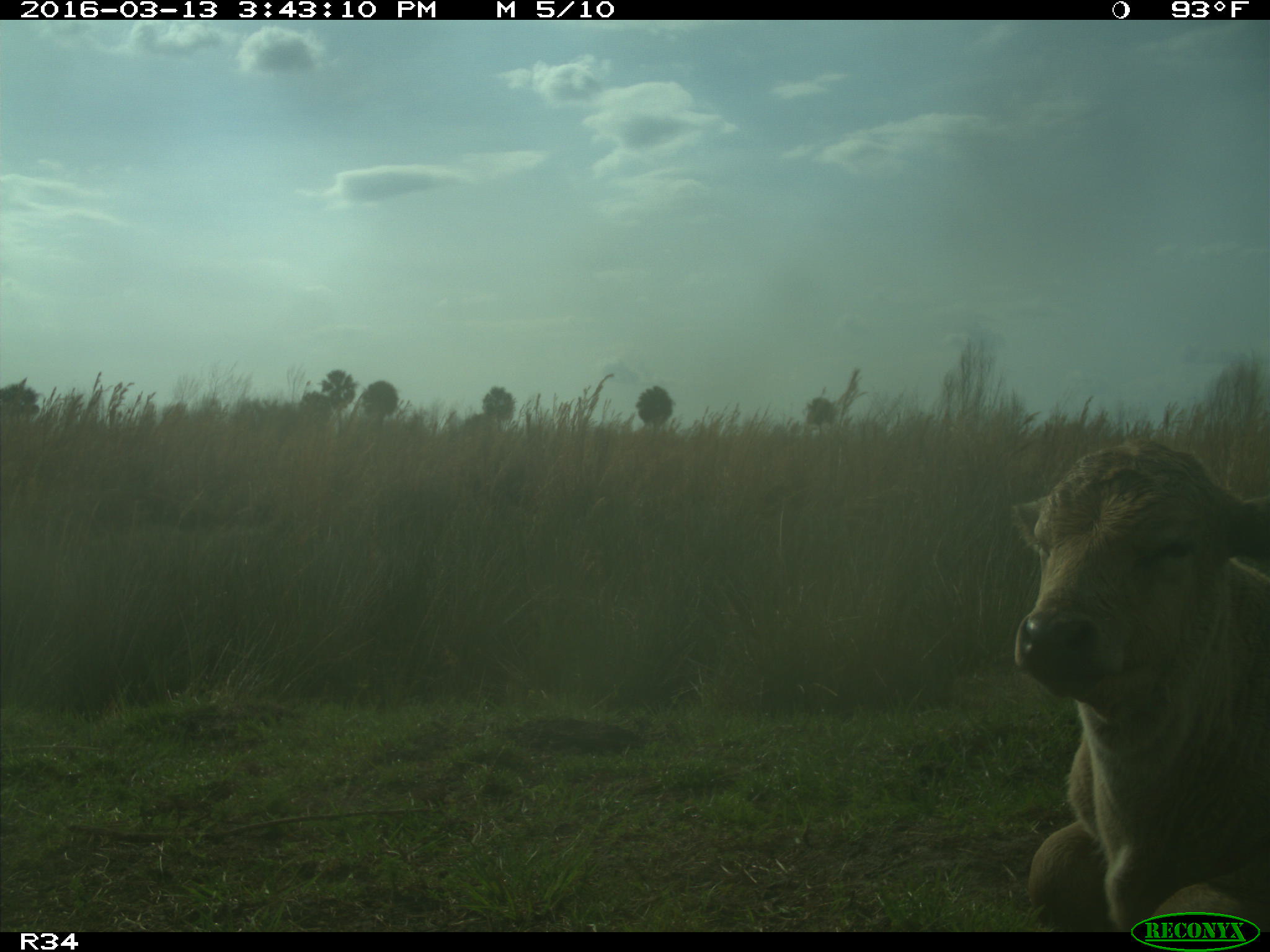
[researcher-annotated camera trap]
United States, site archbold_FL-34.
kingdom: Animalia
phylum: Chordata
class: Mammalia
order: Artiodactyla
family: Bovidae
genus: Bos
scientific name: Bos taurus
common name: domestic cow